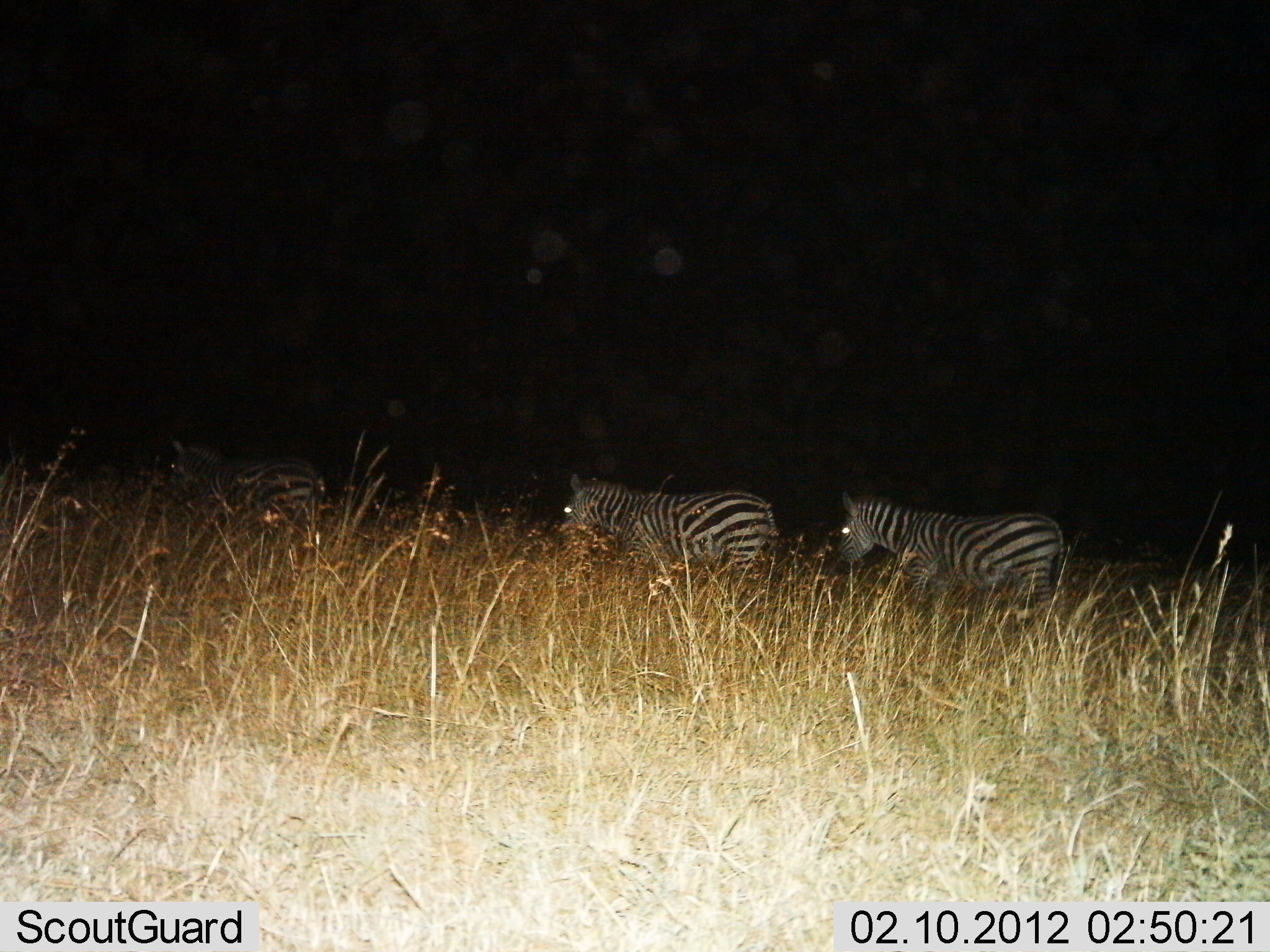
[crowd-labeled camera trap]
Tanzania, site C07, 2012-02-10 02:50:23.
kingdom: Animalia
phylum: Chordata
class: Mammalia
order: Perissodactyla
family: Equidae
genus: Equus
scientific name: Equus quagga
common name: plains zebra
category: zebra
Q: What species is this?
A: Zebra (plains zebra) (Equus quagga).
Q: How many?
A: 3.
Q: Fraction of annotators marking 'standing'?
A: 21%.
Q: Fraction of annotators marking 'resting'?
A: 0%.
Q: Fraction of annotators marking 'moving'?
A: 74%.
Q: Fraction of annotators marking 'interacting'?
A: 0%.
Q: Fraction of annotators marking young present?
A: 0%.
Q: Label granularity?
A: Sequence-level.